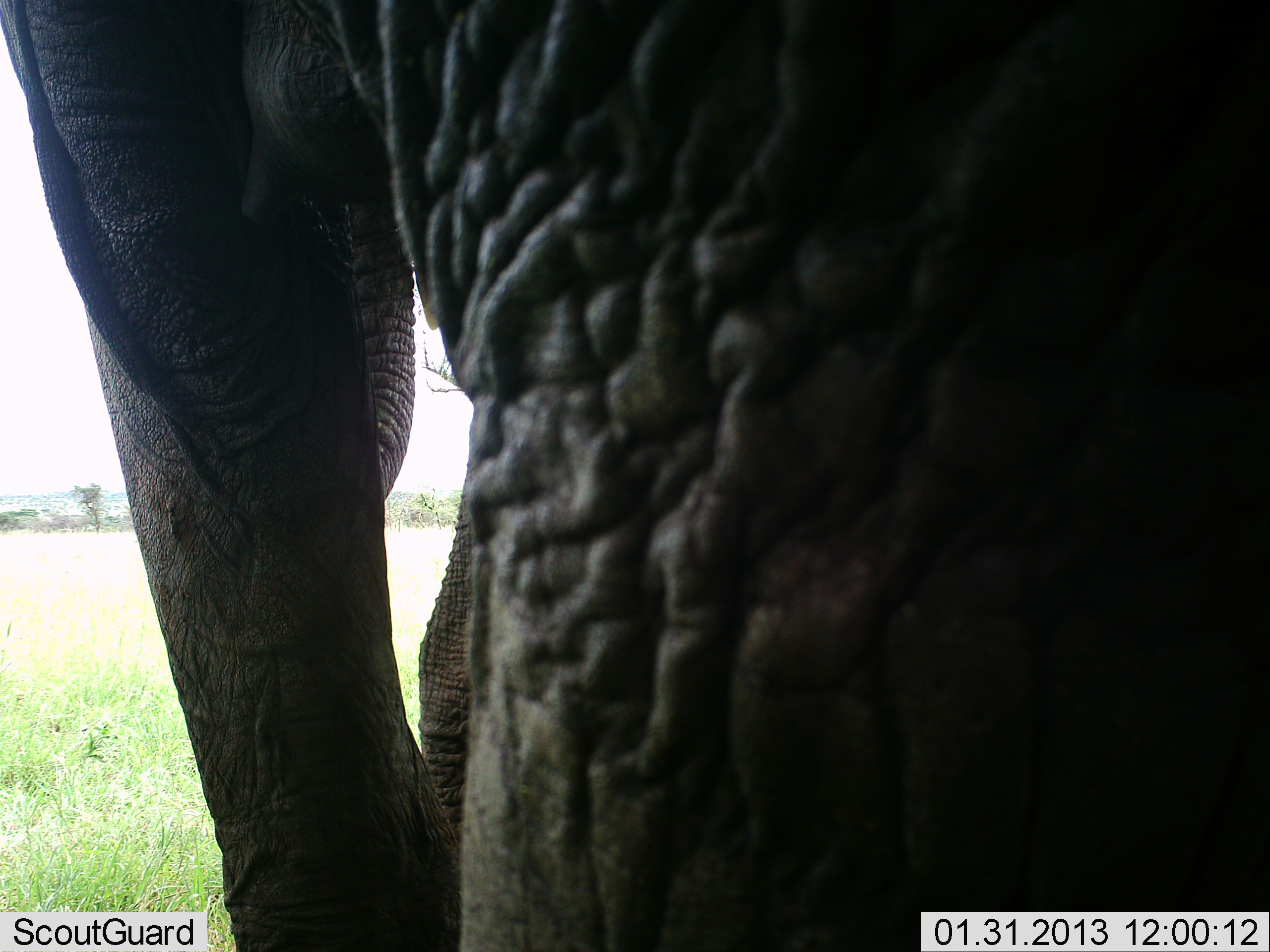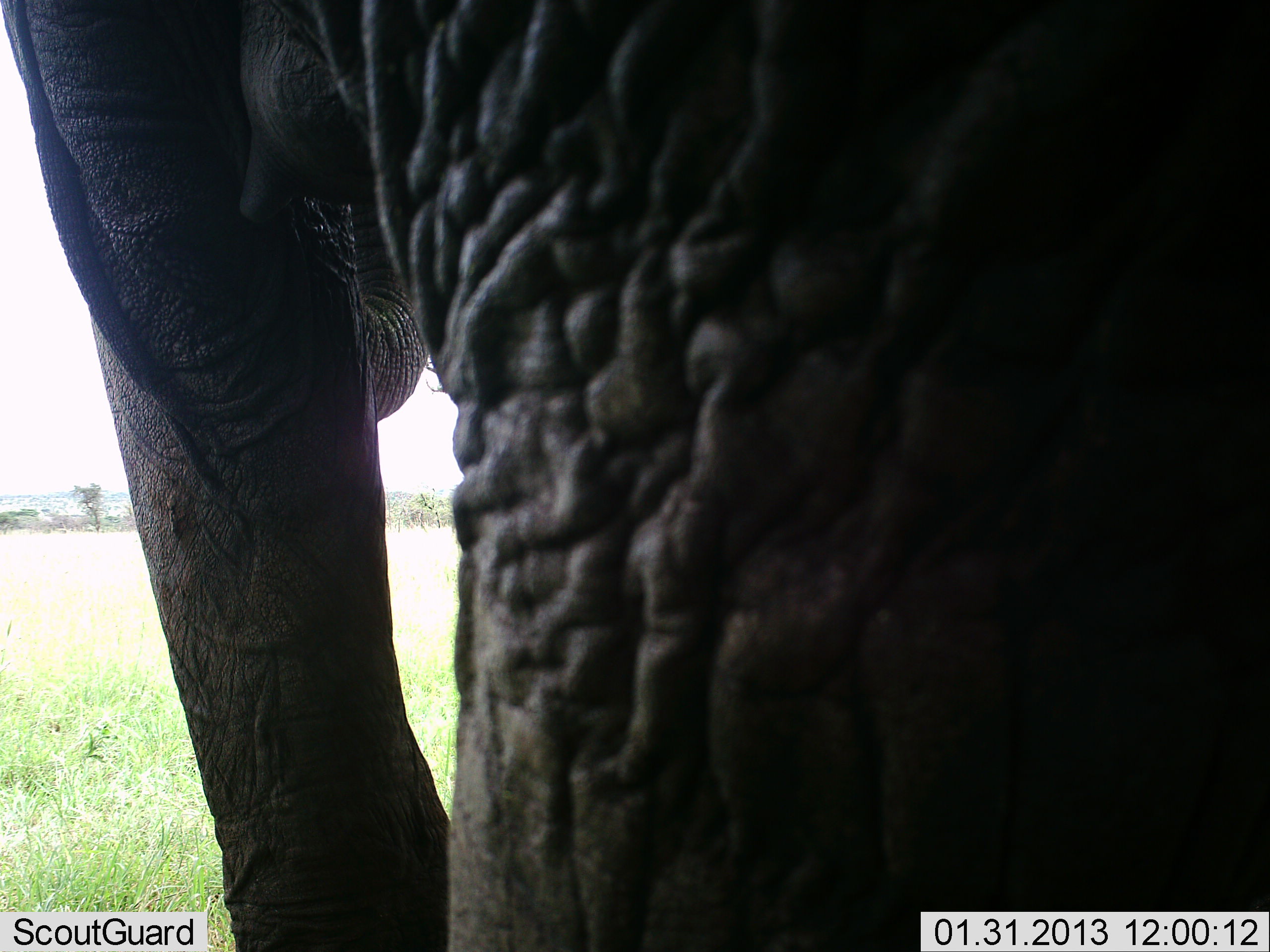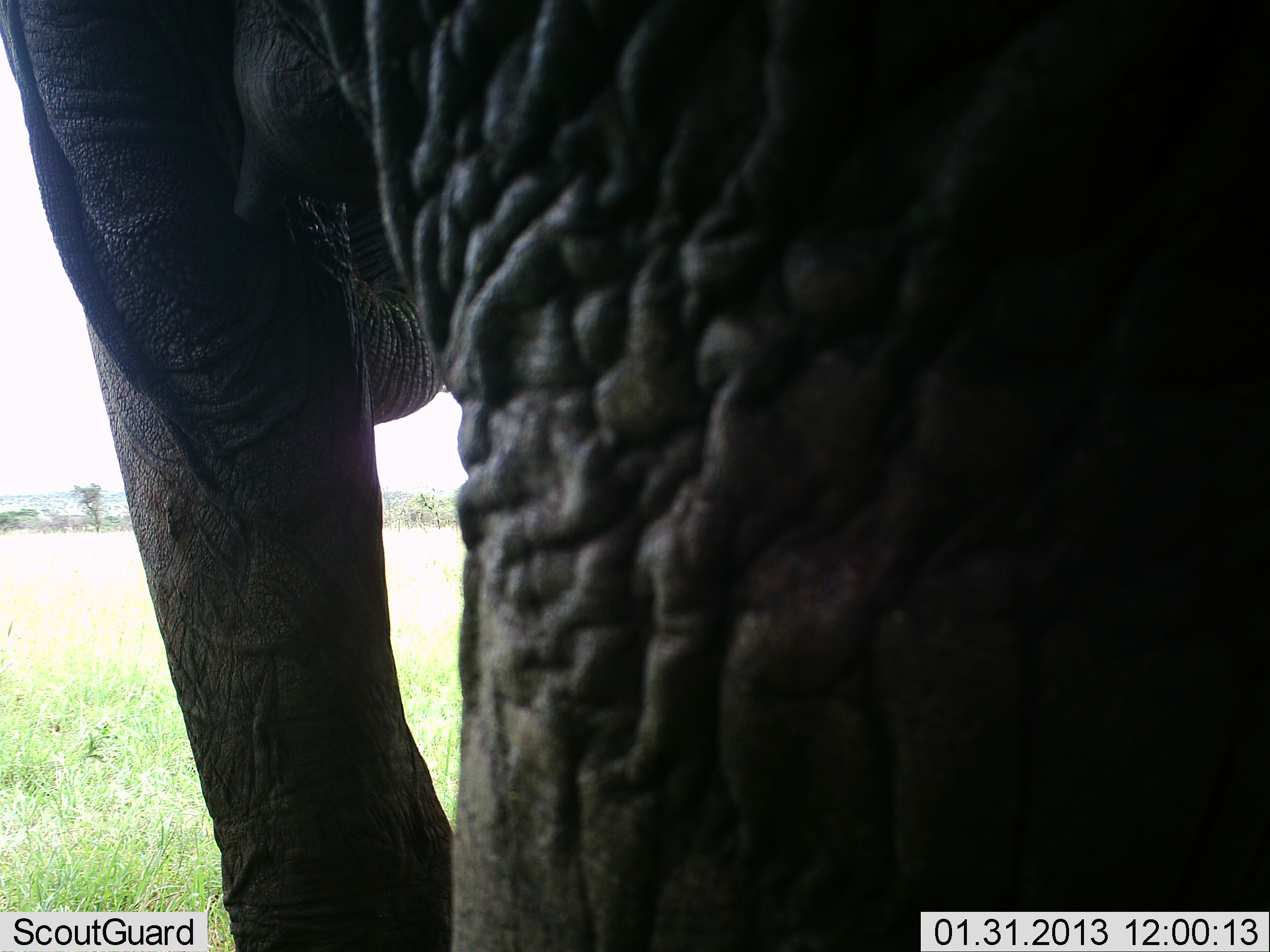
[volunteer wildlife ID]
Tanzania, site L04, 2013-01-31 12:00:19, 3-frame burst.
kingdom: Animalia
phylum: Chordata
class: Mammalia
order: Proboscidea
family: Elephantidae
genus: Loxodonta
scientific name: Loxodonta africana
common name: african bush elephant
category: elephant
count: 1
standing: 91%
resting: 0%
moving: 4%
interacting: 0%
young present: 0%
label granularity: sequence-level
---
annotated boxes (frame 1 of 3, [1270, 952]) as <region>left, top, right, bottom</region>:
animal: <region>0, 0, 1270, 952</region>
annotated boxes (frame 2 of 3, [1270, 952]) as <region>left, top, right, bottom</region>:
animal: <region>0, 0, 1270, 952</region>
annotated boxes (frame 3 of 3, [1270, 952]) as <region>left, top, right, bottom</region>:
animal: <region>0, 0, 1270, 952</region>